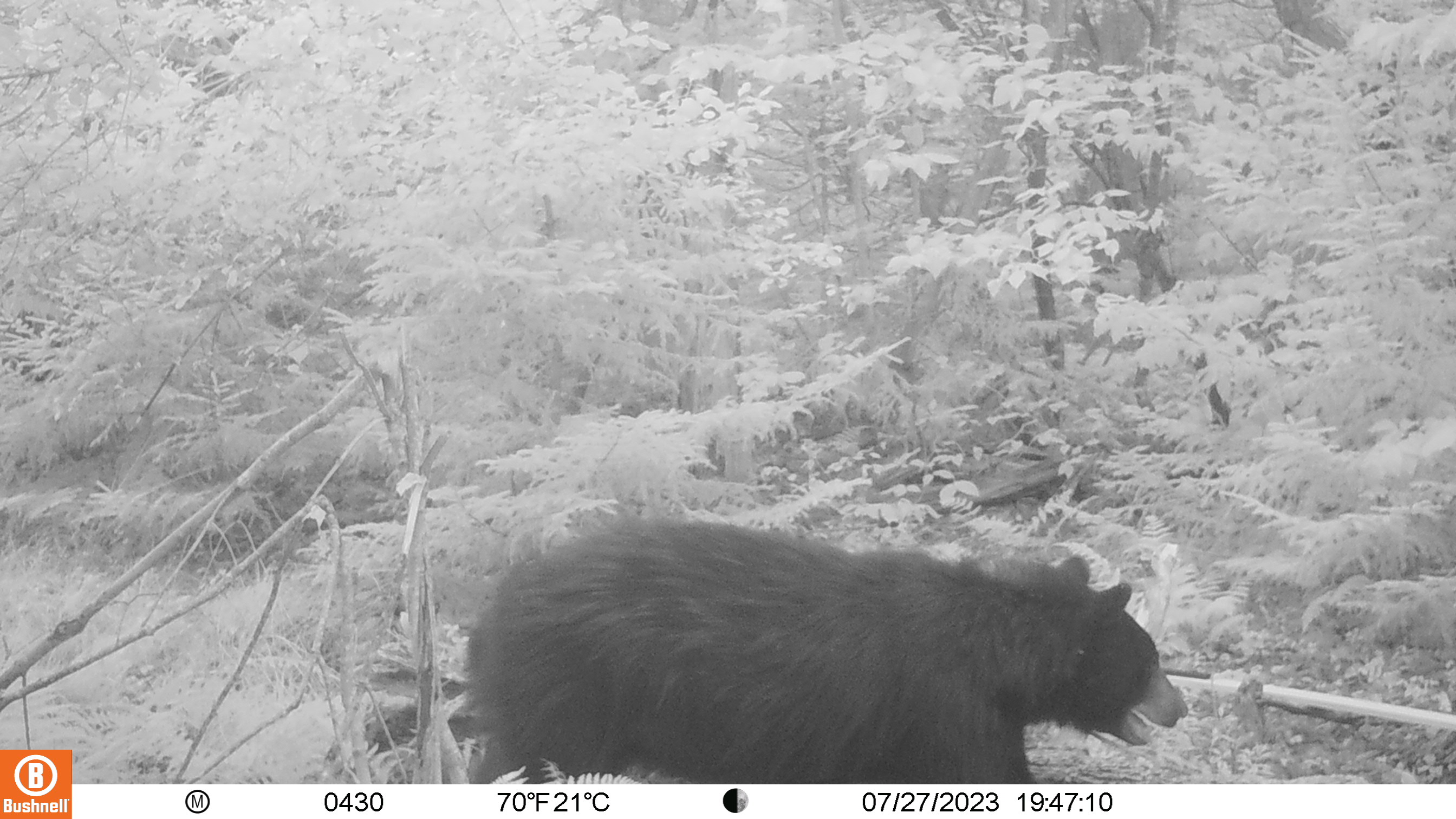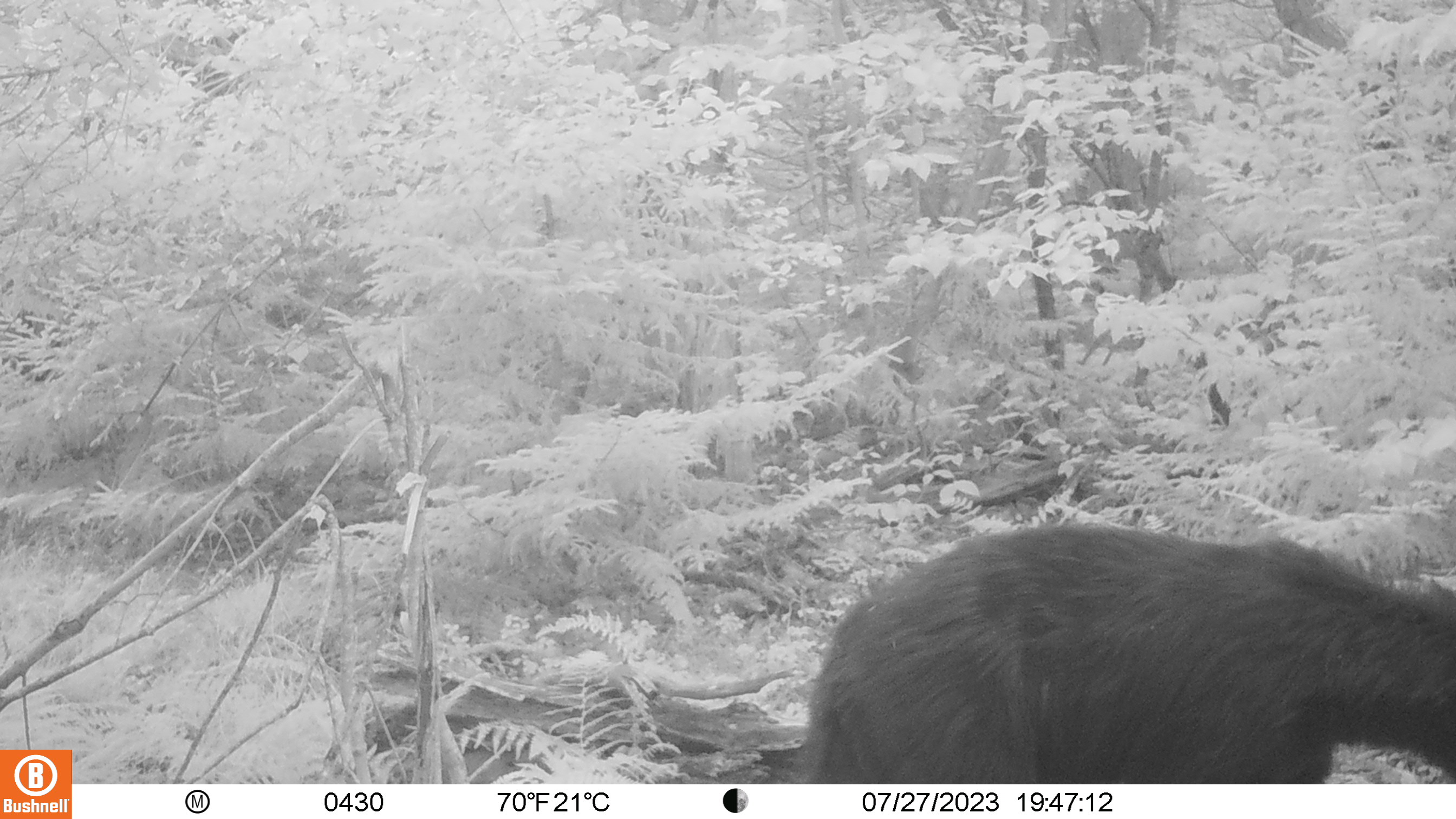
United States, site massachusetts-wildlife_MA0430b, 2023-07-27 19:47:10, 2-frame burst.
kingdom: Animalia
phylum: Chordata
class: Mammalia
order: Carnivora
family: Ursidae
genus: Ursus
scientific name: Ursus americanus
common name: black bear